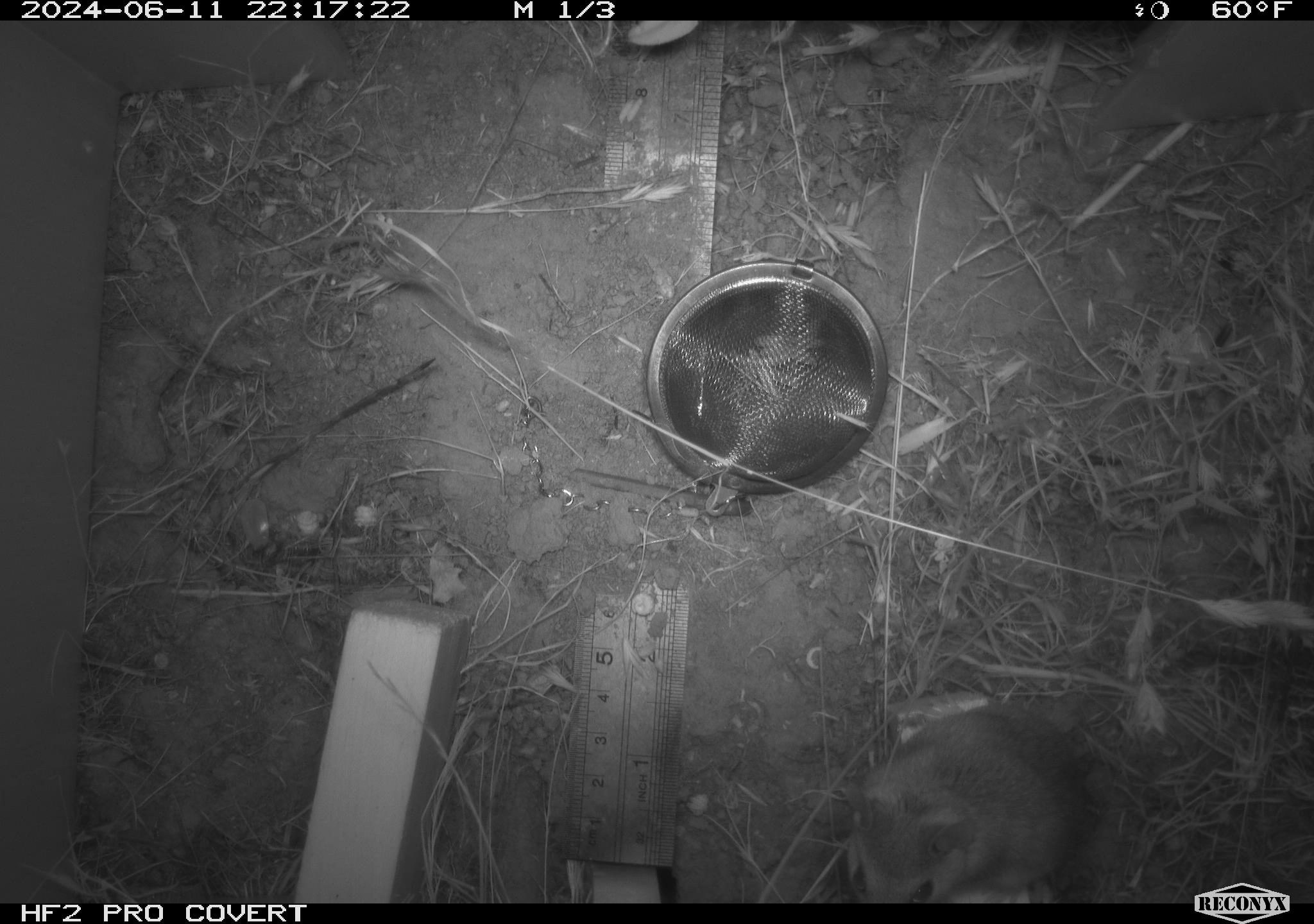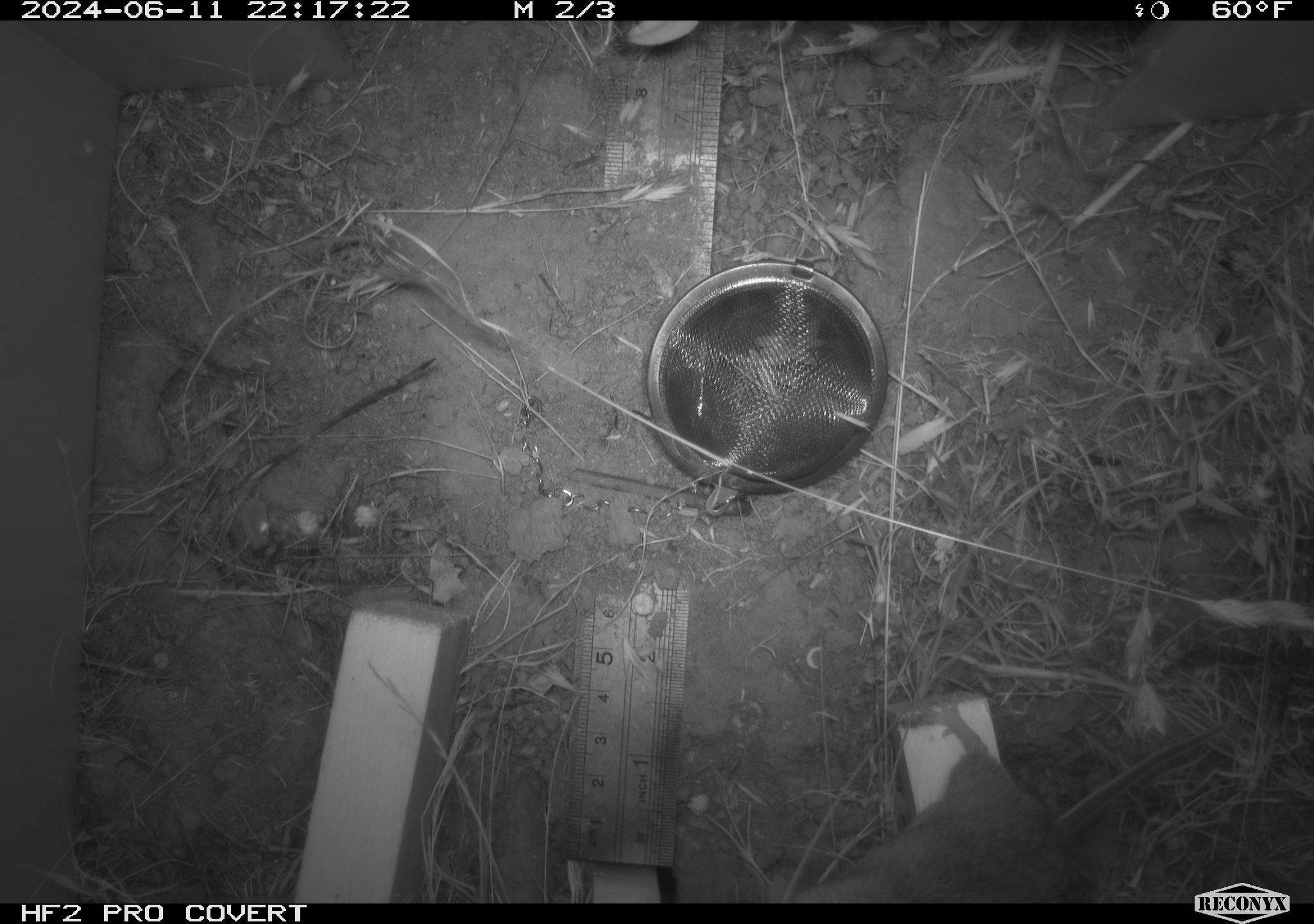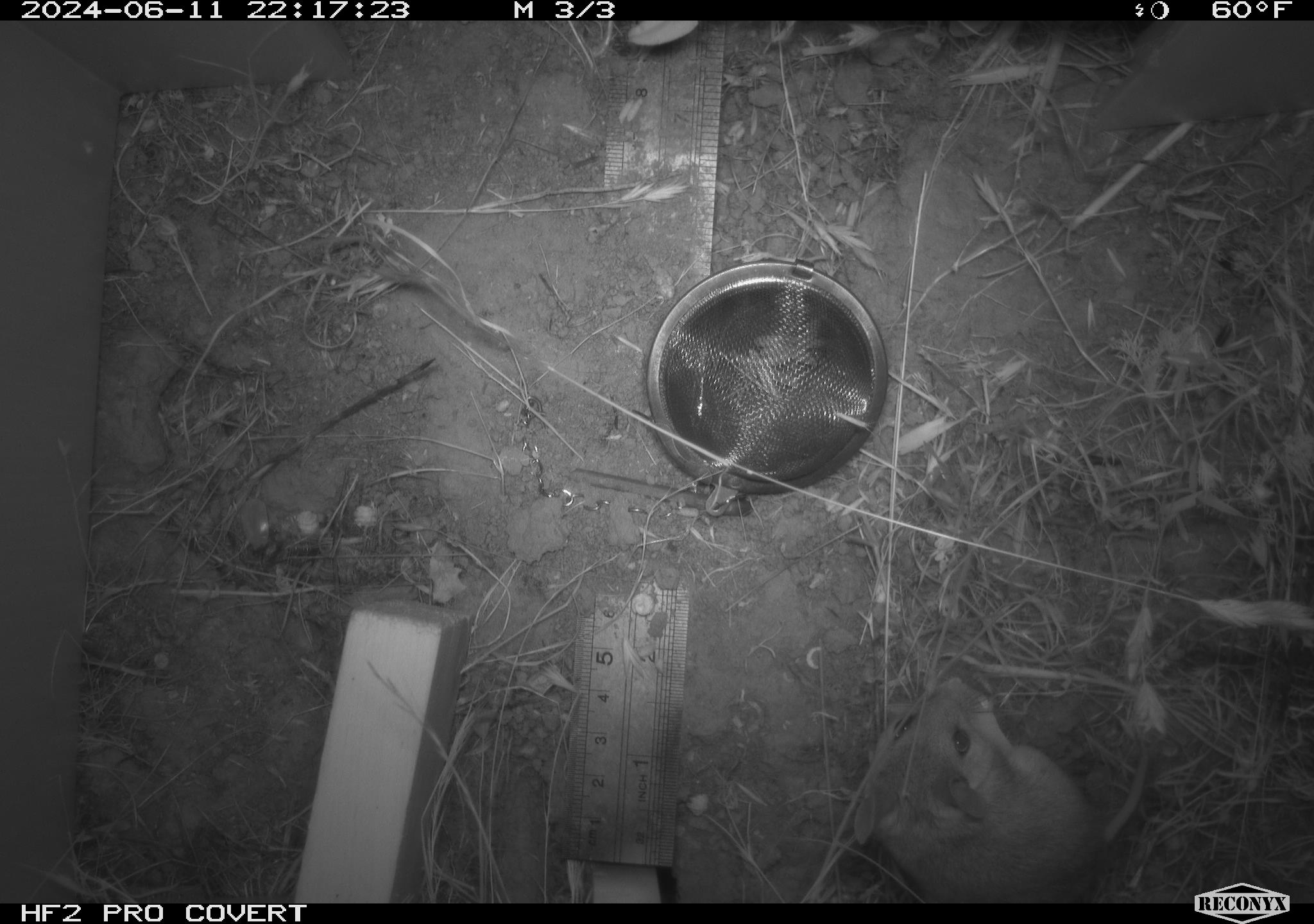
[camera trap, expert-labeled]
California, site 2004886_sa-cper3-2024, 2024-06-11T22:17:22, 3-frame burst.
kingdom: Animalia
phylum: Chordata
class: Mammalia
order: Rodentia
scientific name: Rodentia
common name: rodent